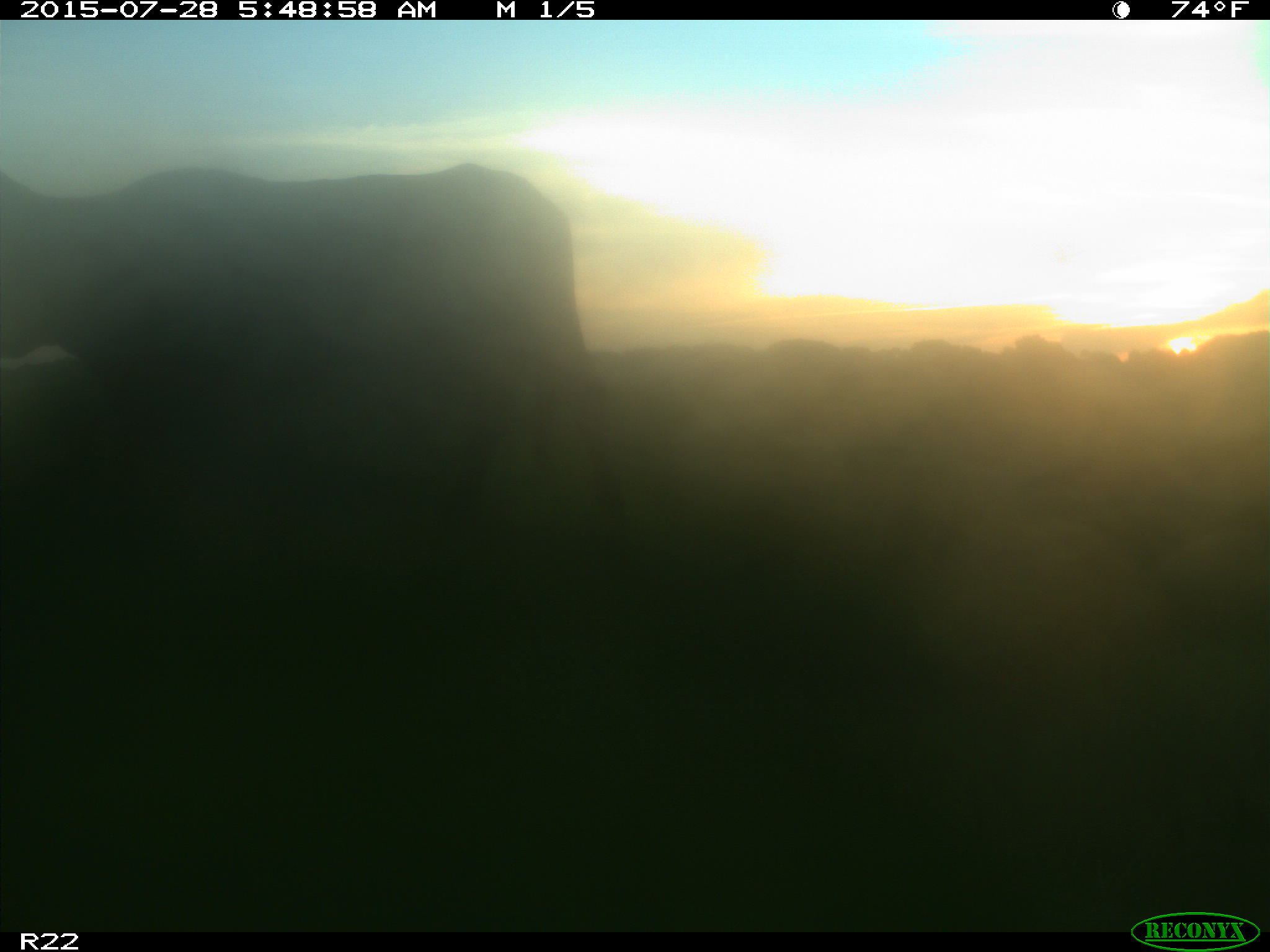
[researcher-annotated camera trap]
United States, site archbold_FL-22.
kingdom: Animalia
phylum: Chordata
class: Mammalia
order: Artiodactyla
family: Bovidae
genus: Bos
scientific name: Bos taurus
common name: domestic cow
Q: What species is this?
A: Bos taurus (domestic cow).